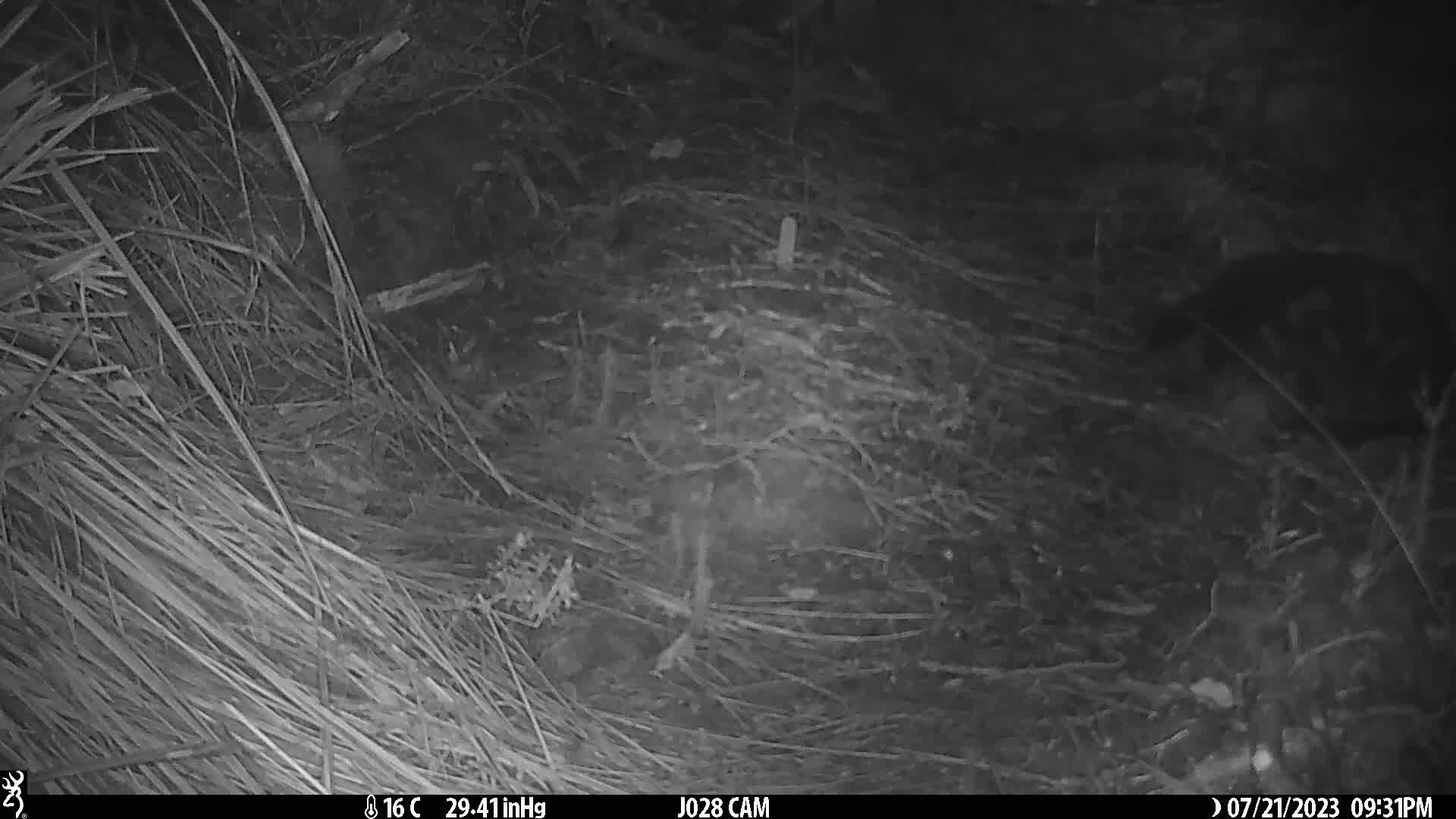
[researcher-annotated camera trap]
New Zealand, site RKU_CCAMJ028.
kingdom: Animalia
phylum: Chordata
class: Mammalia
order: Carnivora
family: Felidae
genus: Felis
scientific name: Felis catus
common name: domestic cat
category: cat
Cat (domestic cat) (Felis catus).